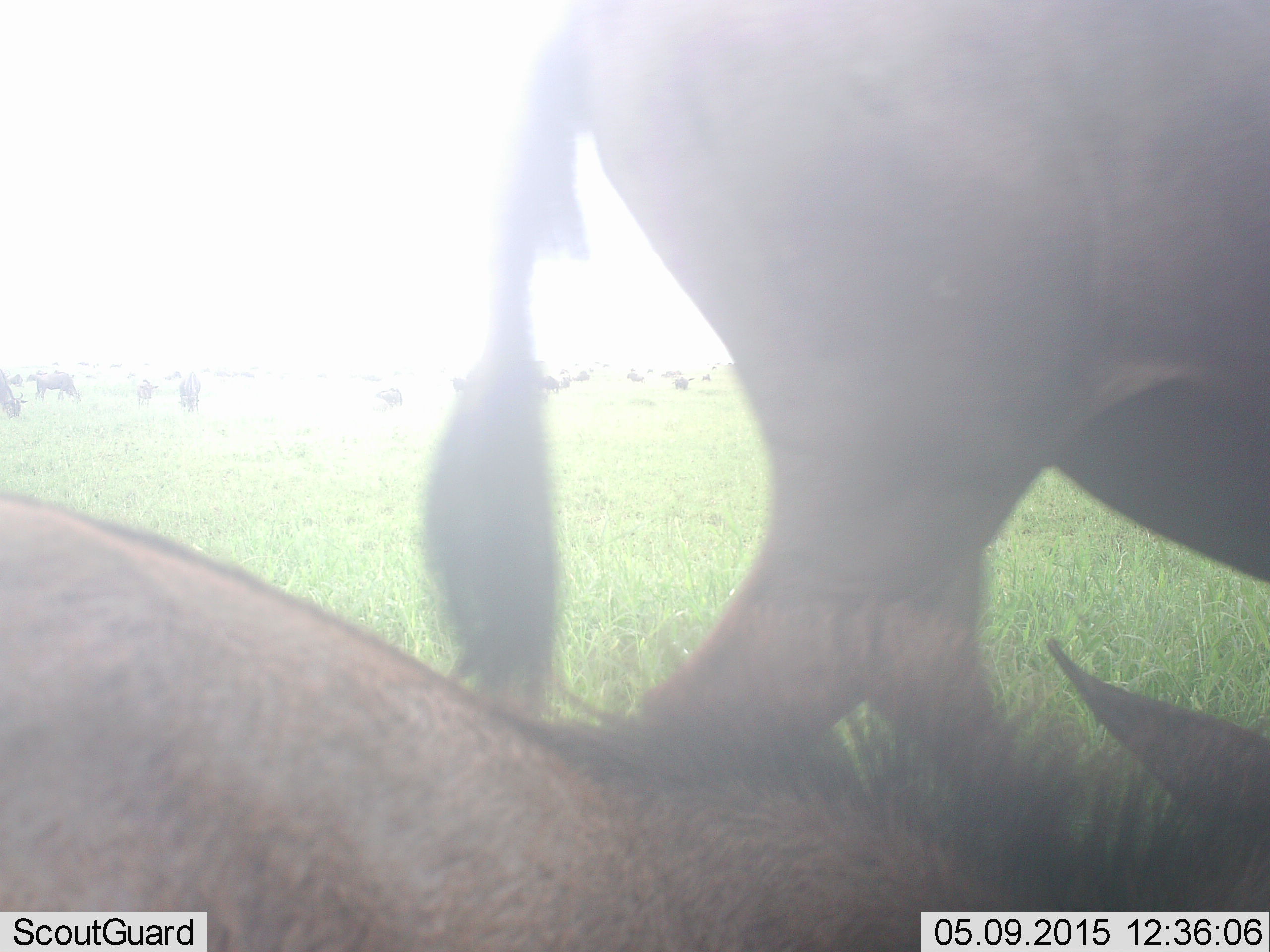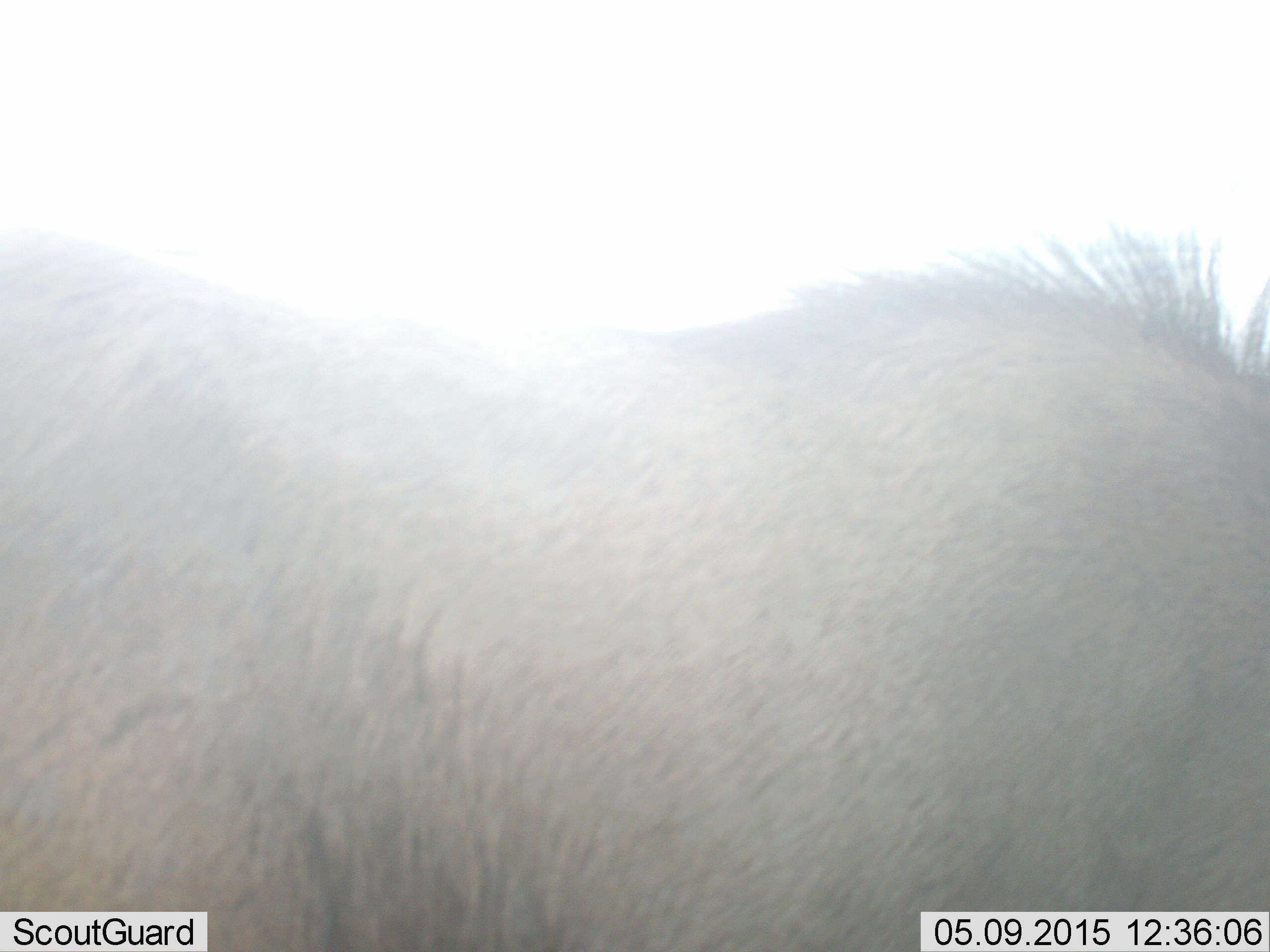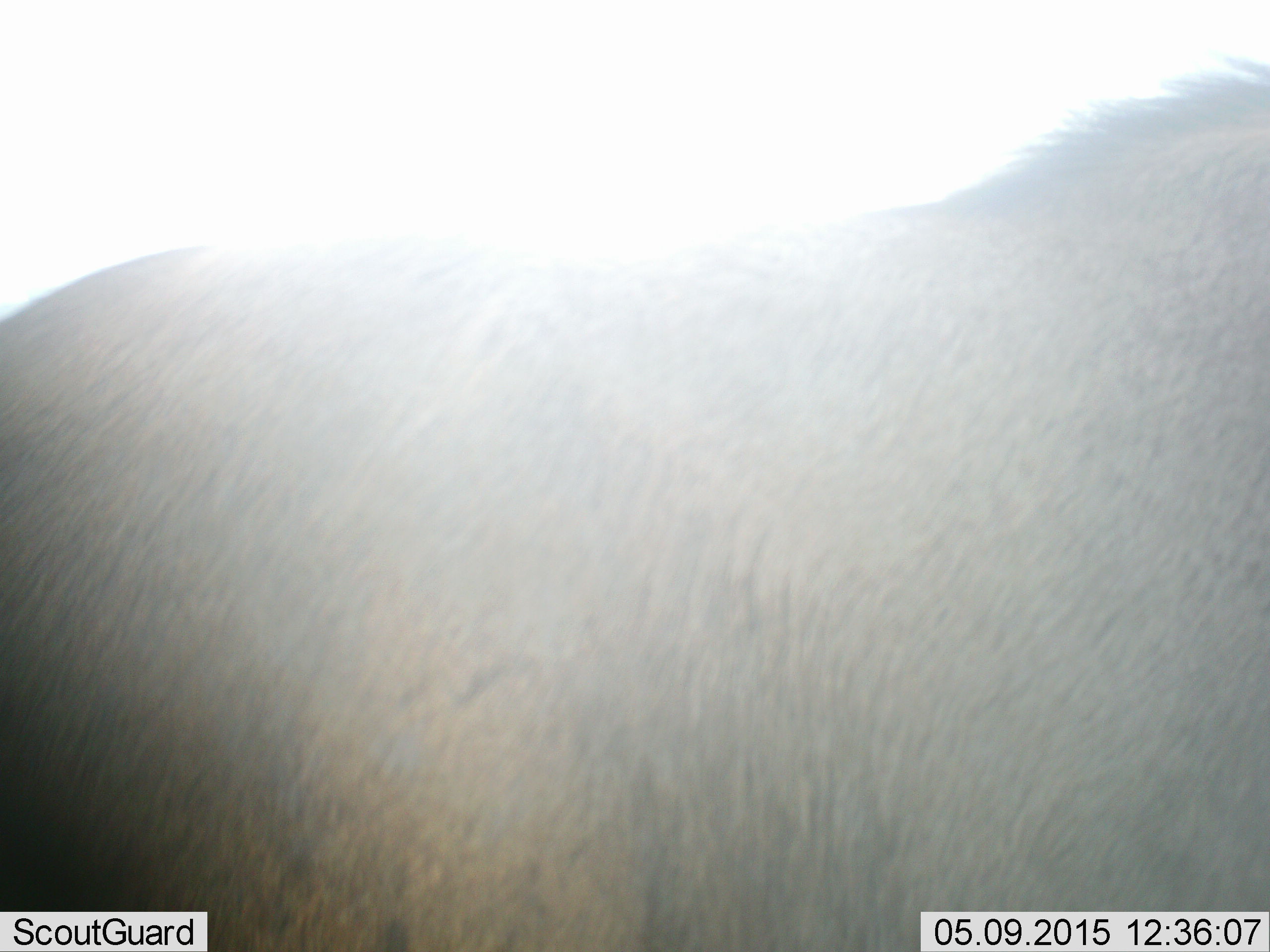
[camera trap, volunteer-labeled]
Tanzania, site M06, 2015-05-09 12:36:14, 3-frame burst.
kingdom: Animalia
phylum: Chordata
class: Mammalia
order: Artiodactyla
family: Bovidae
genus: Connochaetes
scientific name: Connochaetes taurinus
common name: blue wildebeest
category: wildebeest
Wildebeest (blue wildebeest) (Connochaetes taurinus), count 11-50. Behavior (volunteer vote fractions): standing 64%, resting 45%, moving 91%, interacting 0%. Young present (vote fraction): 27%. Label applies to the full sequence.